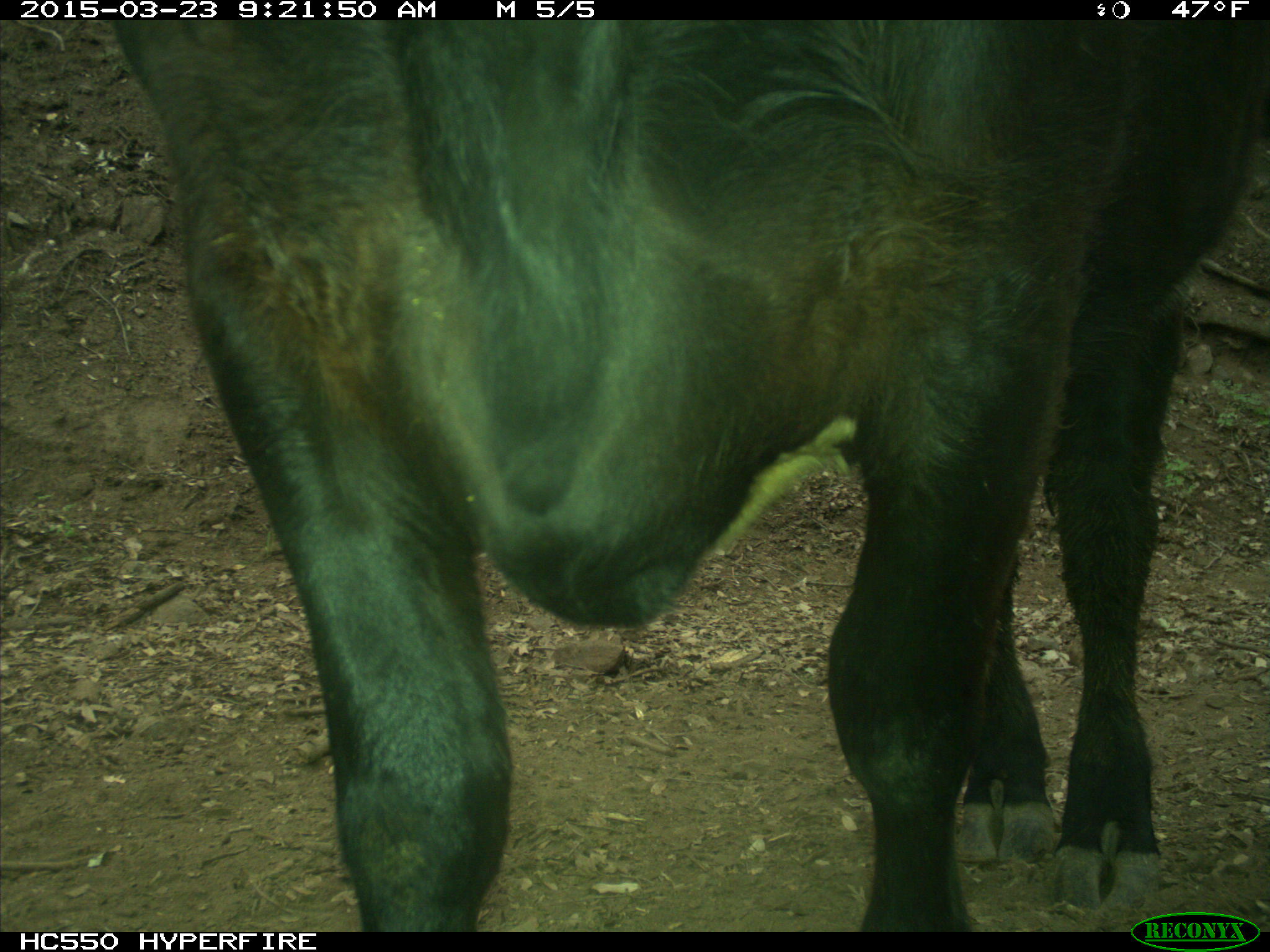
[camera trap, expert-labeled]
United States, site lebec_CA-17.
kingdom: Animalia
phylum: Chordata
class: Mammalia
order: Artiodactyla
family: Bovidae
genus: Bos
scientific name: Bos taurus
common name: domestic cow